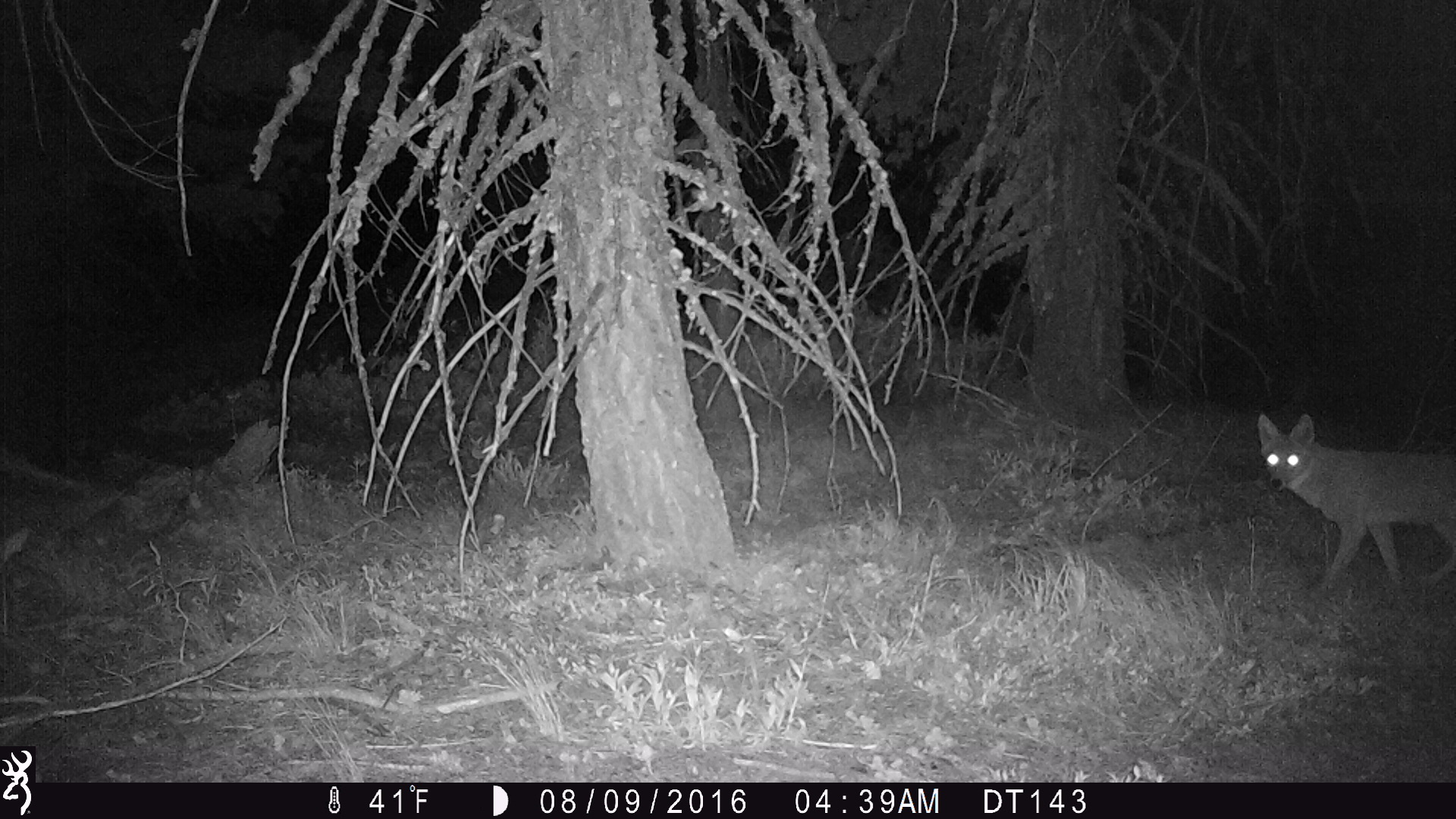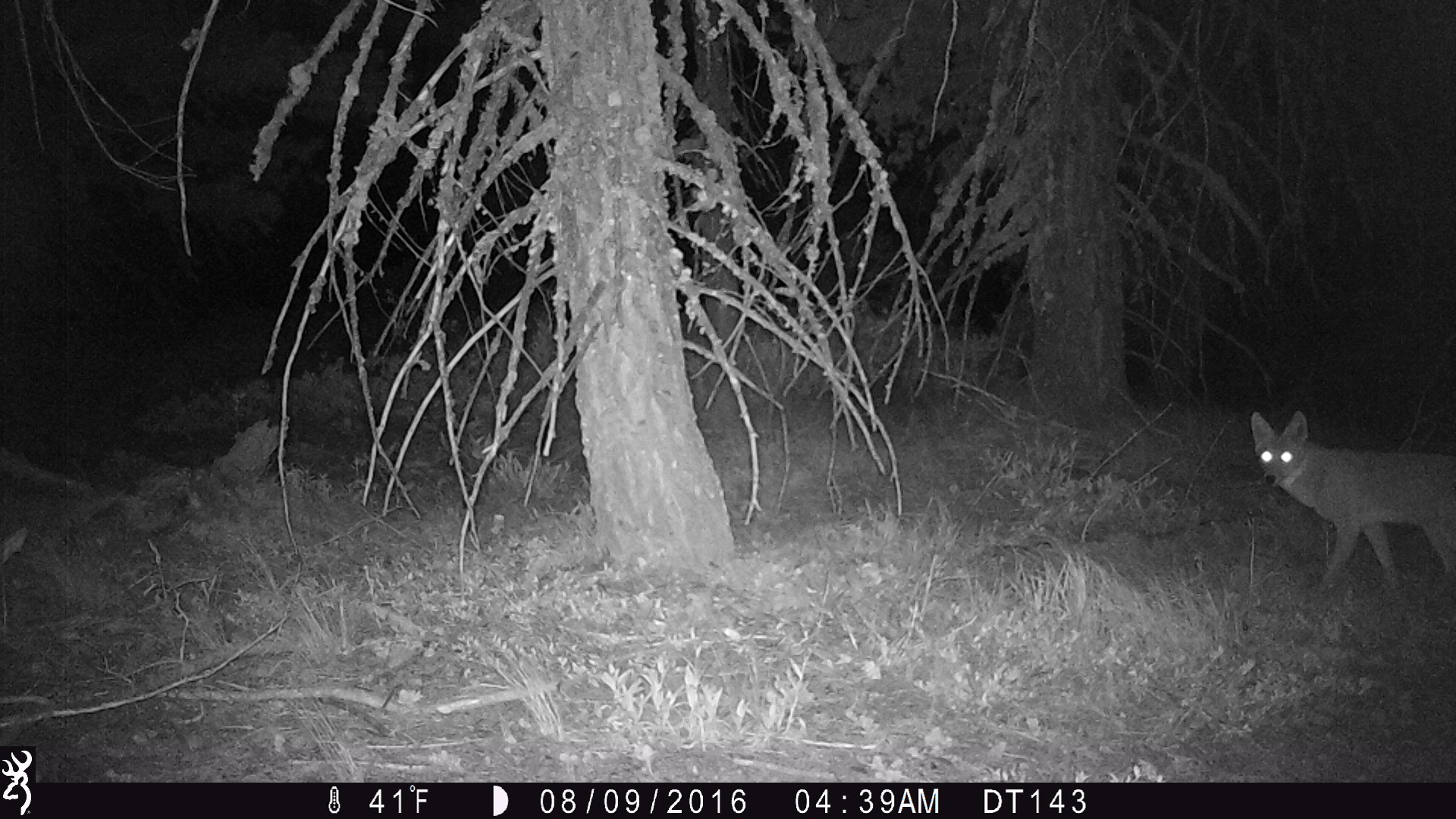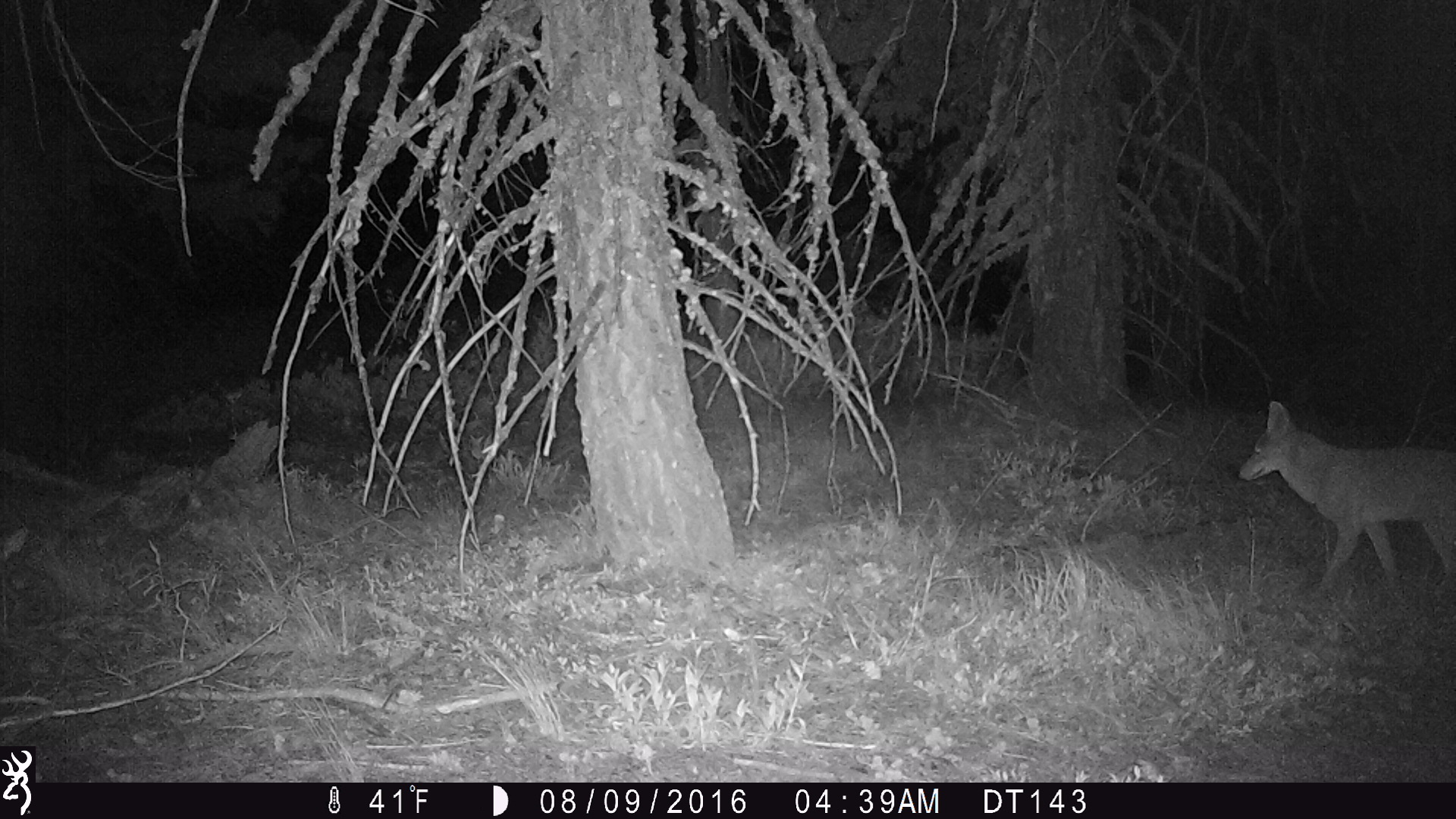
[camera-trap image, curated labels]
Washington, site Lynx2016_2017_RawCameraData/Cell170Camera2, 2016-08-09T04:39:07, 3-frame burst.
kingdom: Animalia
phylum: Chordata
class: Mammalia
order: Carnivora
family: Canidae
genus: Canis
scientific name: Canis latrans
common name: coyote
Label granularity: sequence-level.